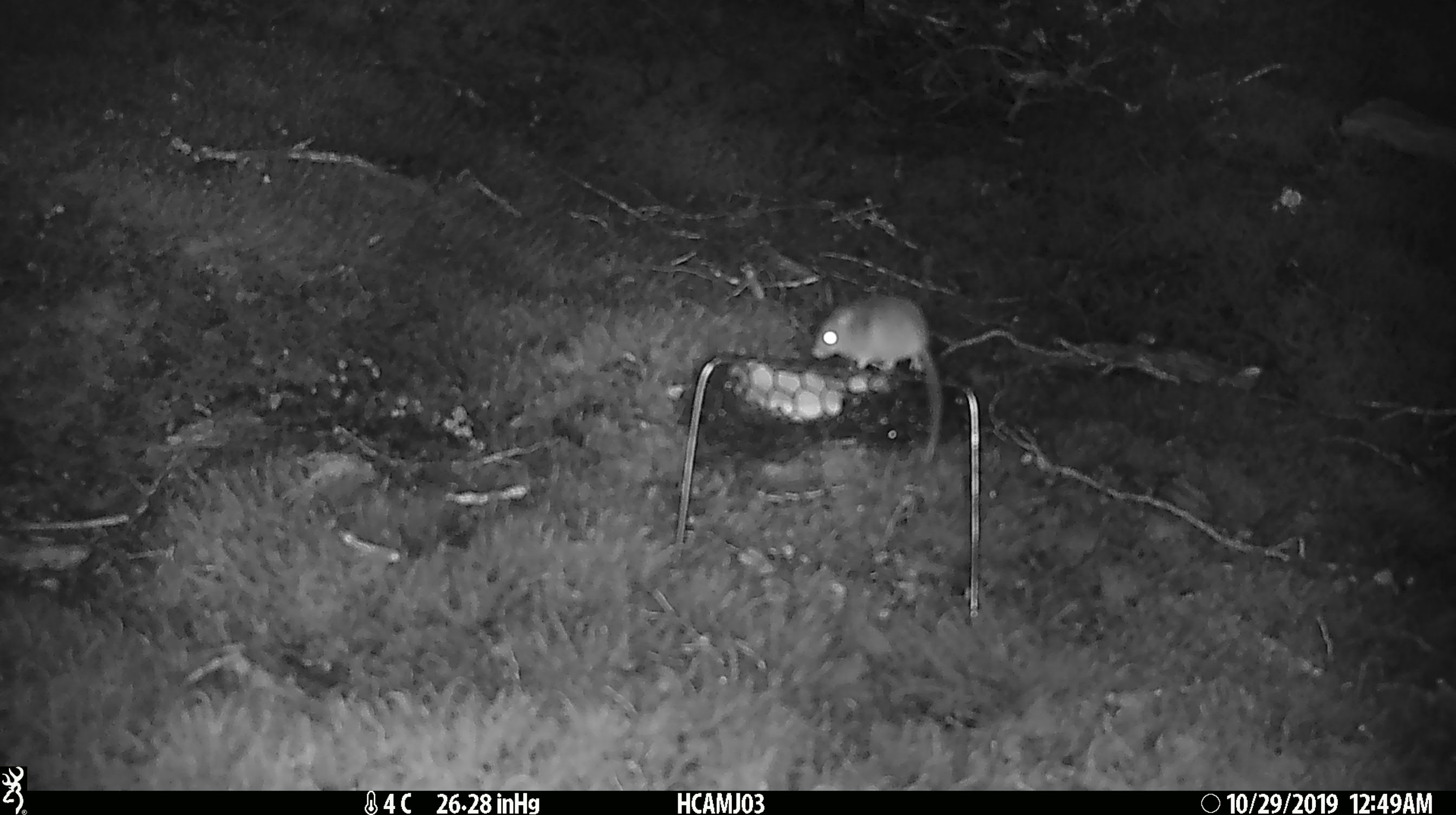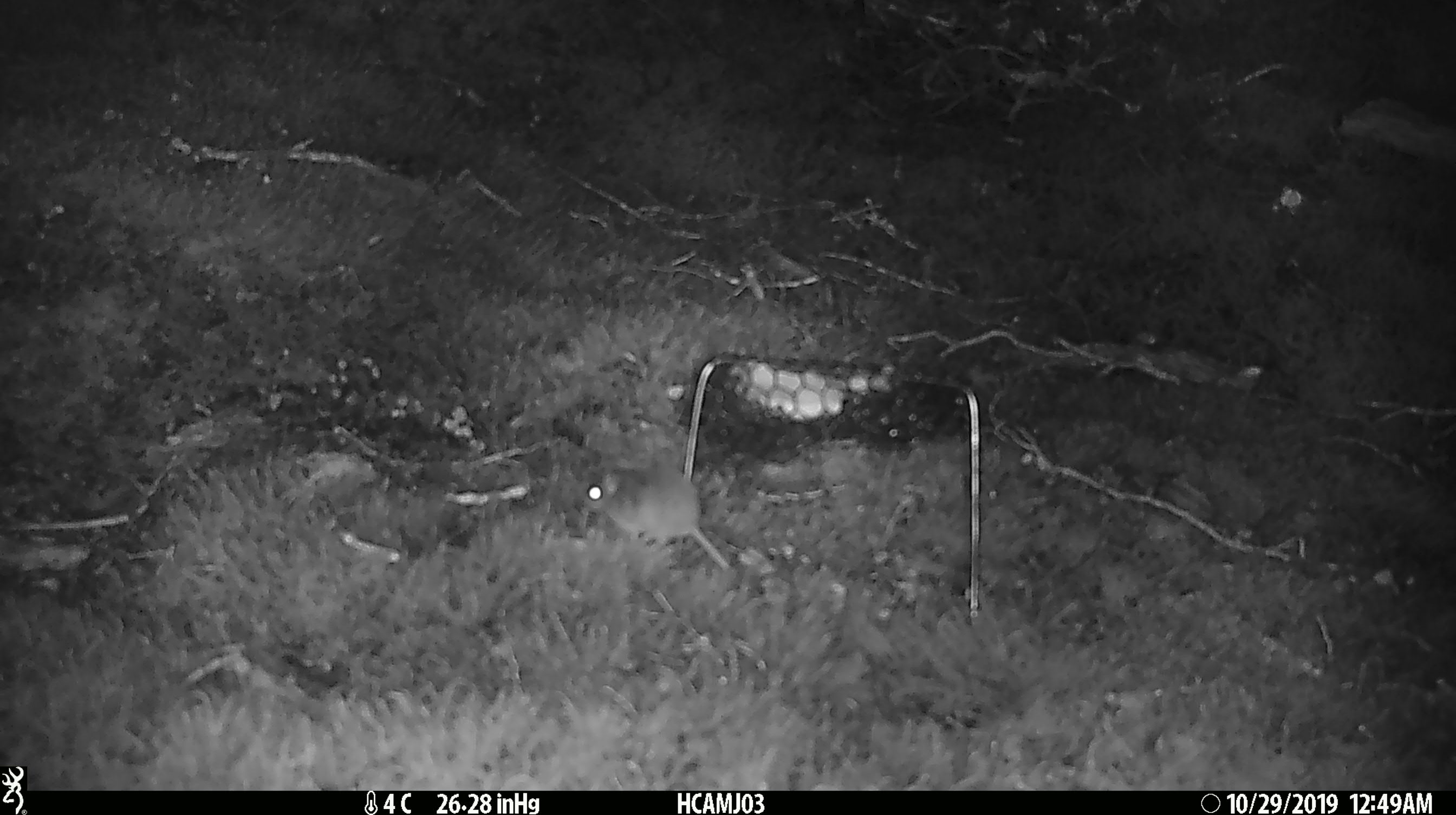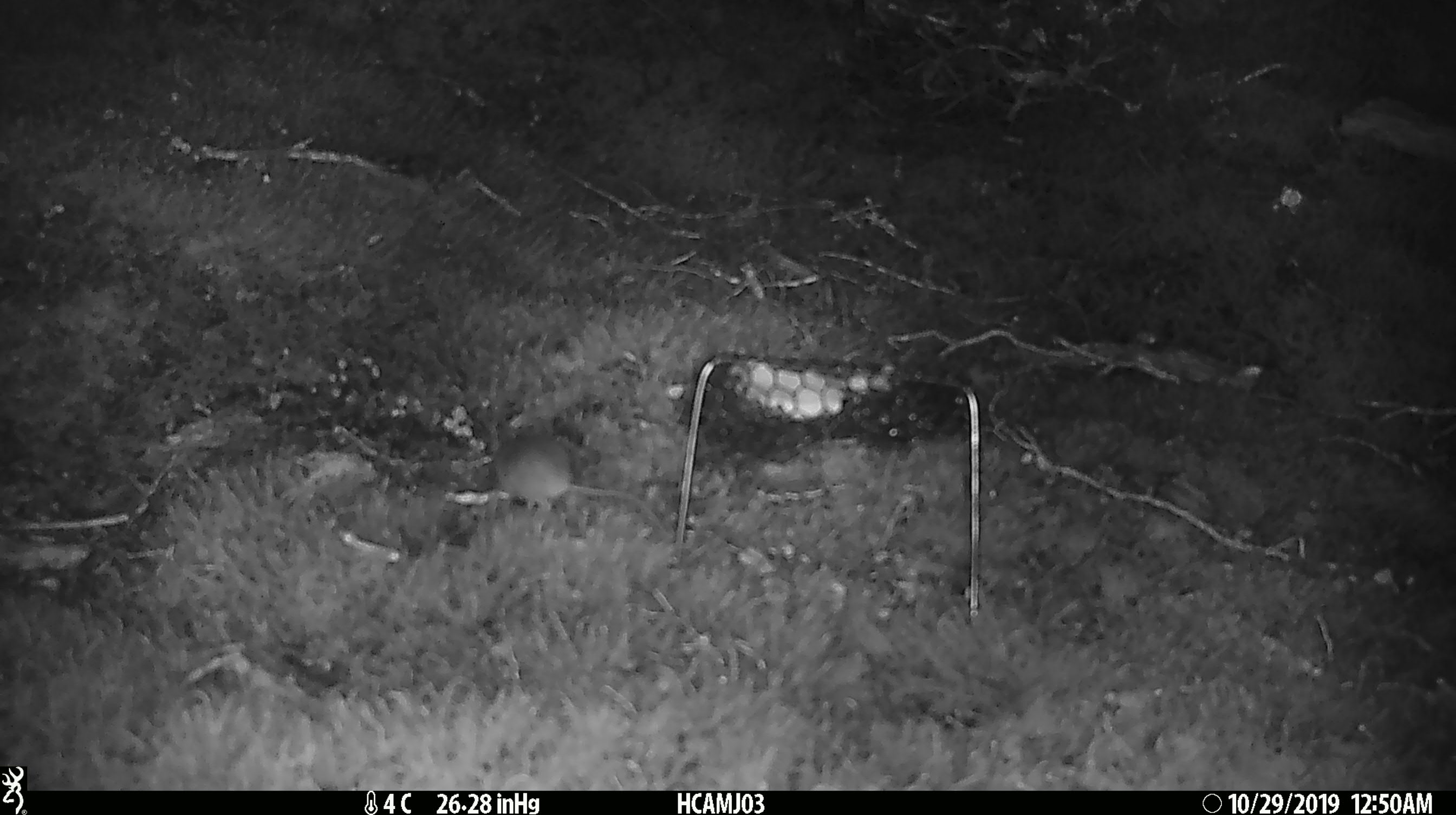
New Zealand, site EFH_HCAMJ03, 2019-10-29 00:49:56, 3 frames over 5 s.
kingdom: Animalia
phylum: Chordata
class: Mammalia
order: Rodentia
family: Muridae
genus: Mus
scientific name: Mus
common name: mouse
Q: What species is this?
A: Mouse (Mus).